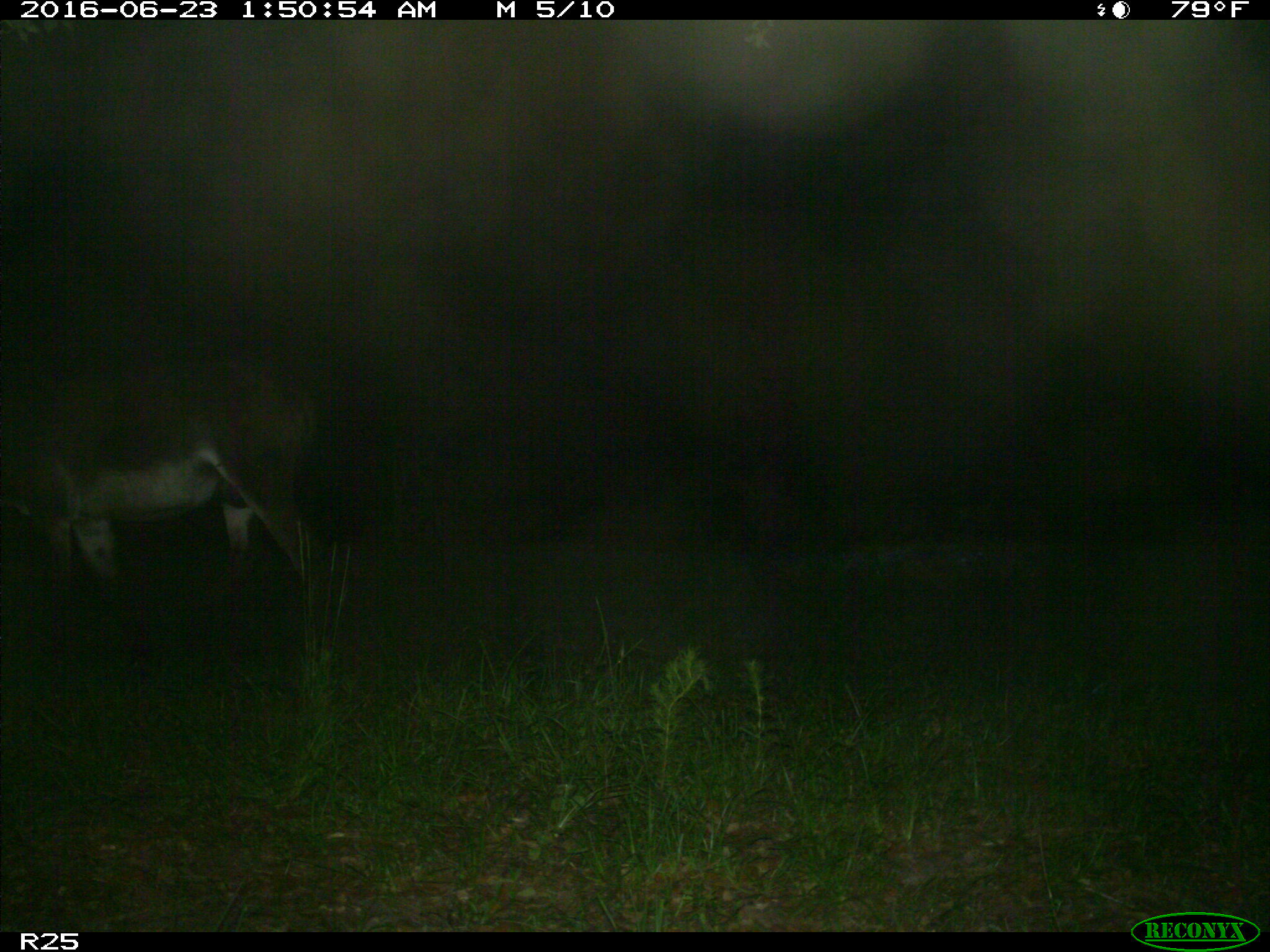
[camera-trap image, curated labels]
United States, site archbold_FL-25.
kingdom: Animalia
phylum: Chordata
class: Mammalia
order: Artiodactyla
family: Bovidae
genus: Bos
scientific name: Bos taurus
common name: domestic cow